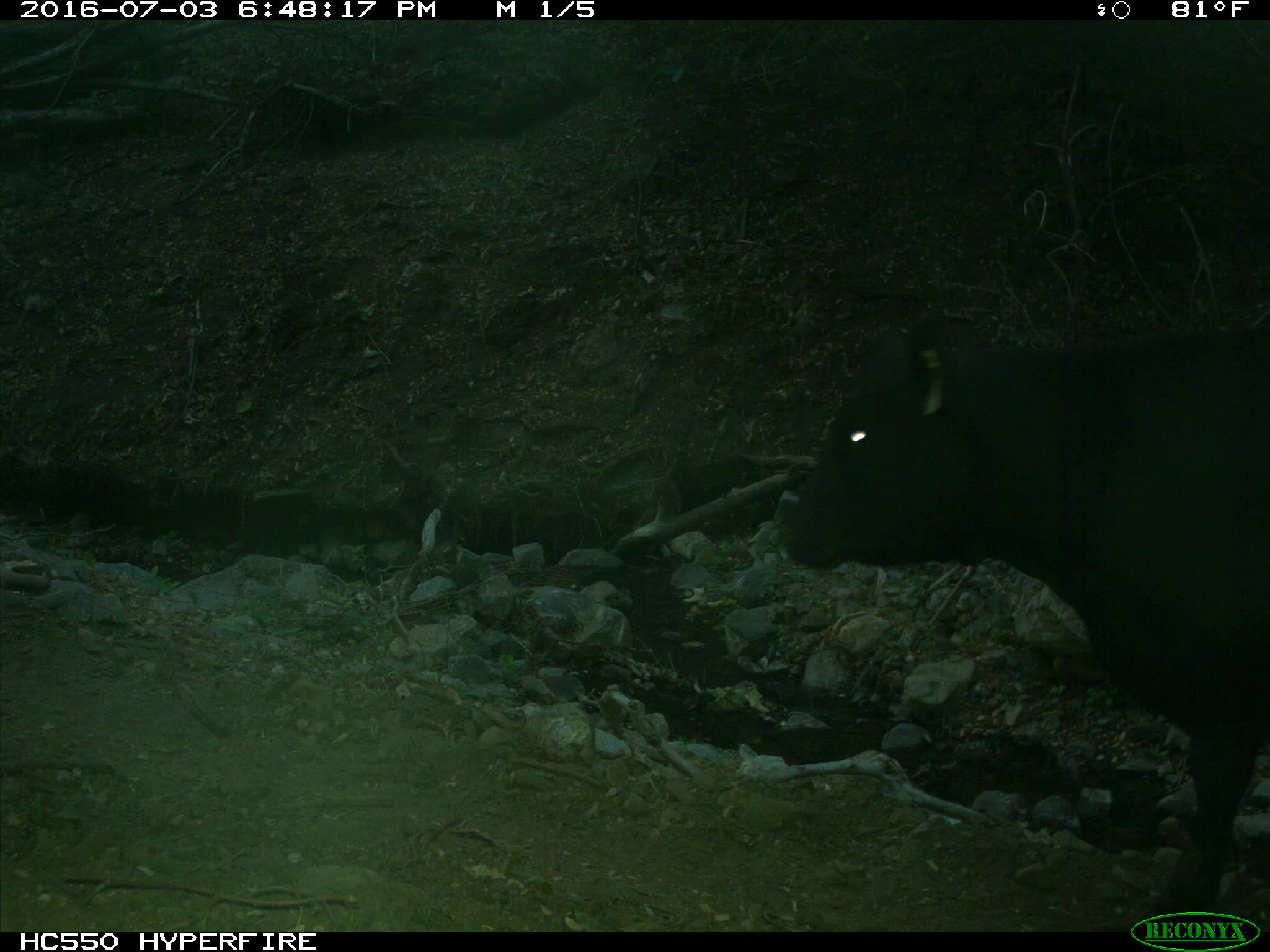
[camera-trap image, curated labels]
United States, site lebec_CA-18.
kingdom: Animalia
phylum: Chordata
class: Mammalia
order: Artiodactyla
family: Bovidae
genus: Bos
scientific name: Bos taurus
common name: domestic cow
Bos taurus (domestic cow).